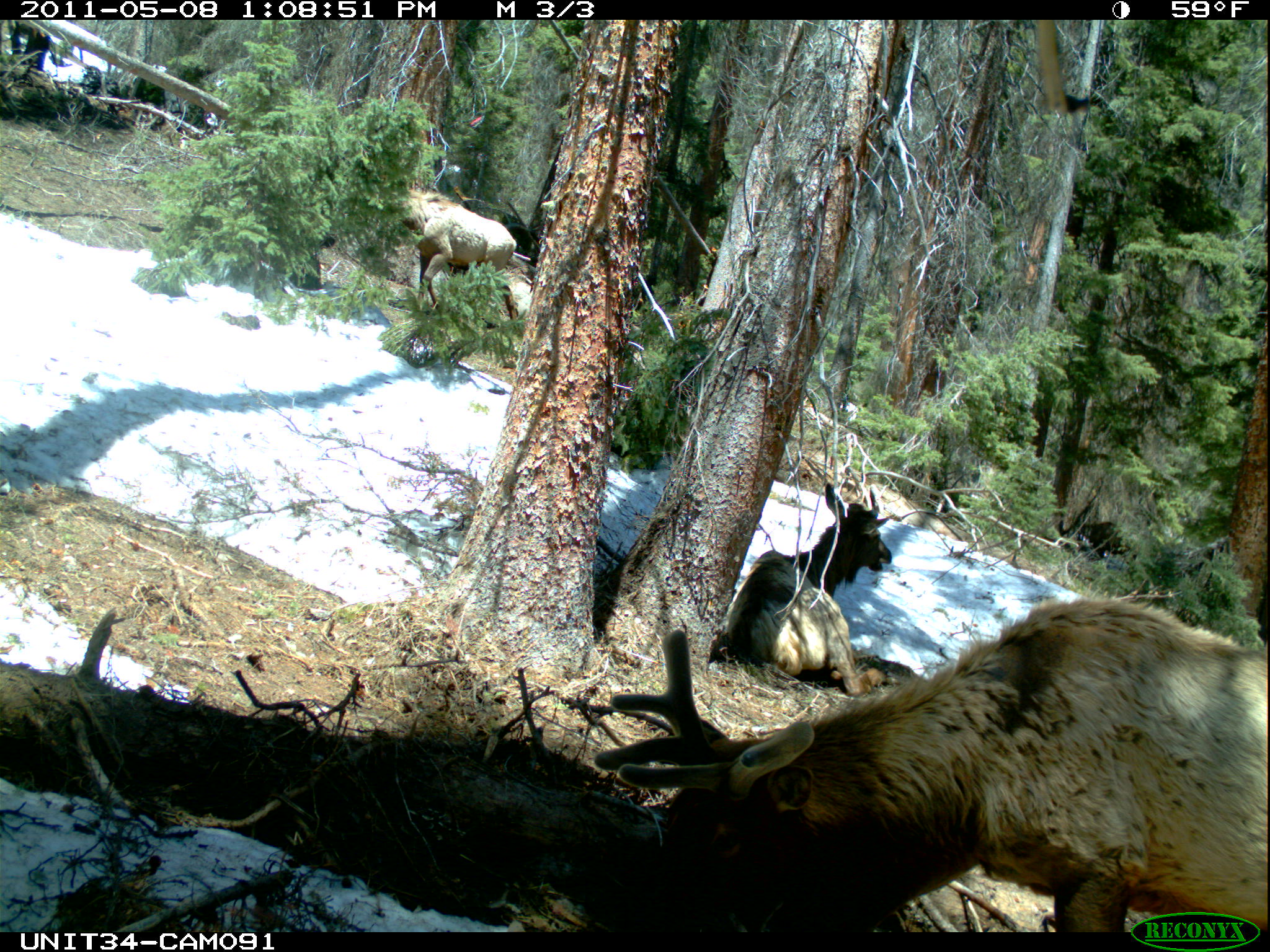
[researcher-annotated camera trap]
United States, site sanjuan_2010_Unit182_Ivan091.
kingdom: Animalia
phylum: Chordata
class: Mammalia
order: Artiodactyla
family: Cervidae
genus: Cervus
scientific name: Cervus elaphus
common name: red deer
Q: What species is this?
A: Cervus elaphus (red deer).